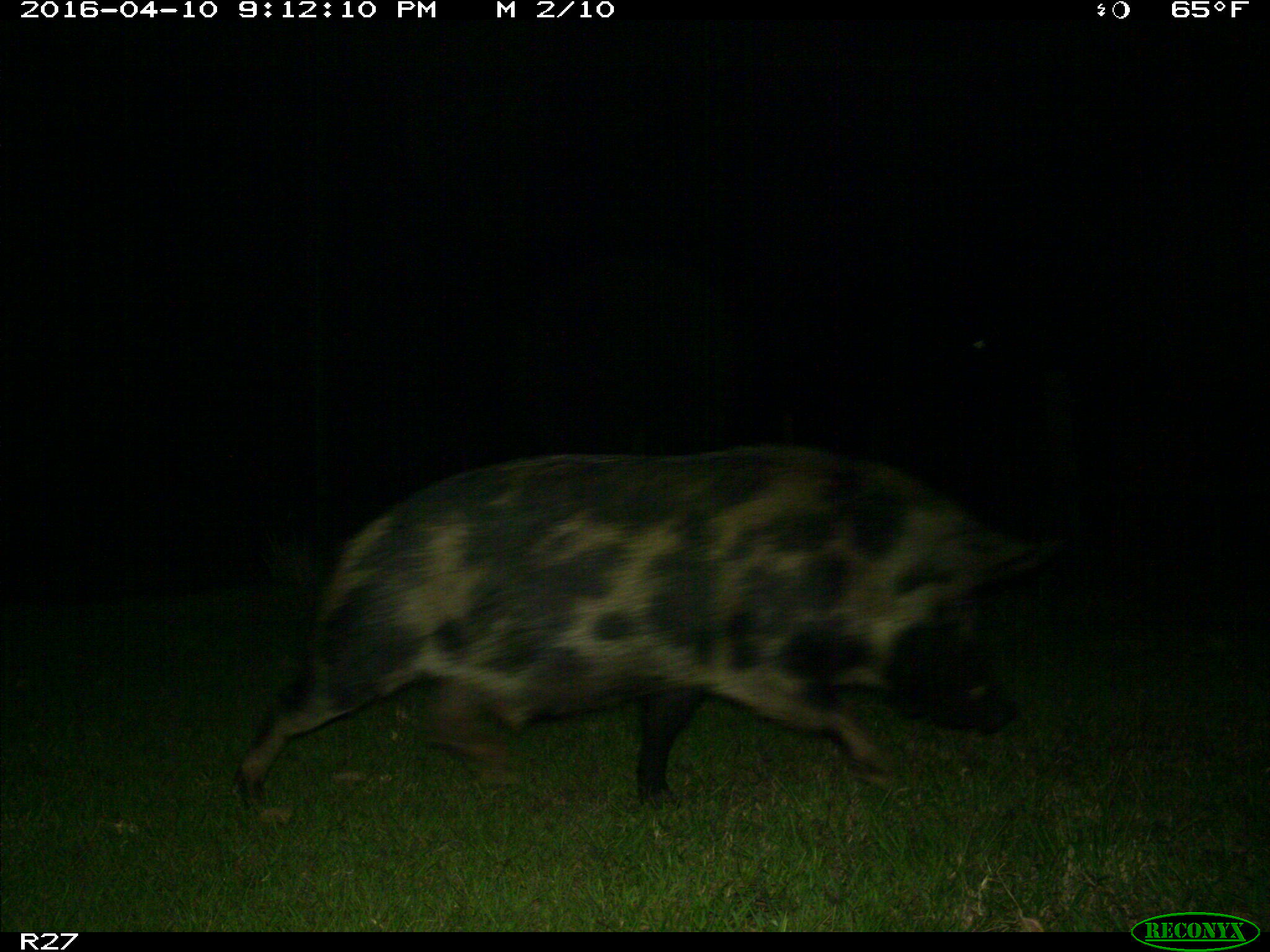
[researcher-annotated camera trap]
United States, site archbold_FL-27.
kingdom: Animalia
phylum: Chordata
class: Mammalia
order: Artiodactyla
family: Suidae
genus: Sus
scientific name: Sus scrofa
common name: wild boar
Sus scrofa (wild boar).